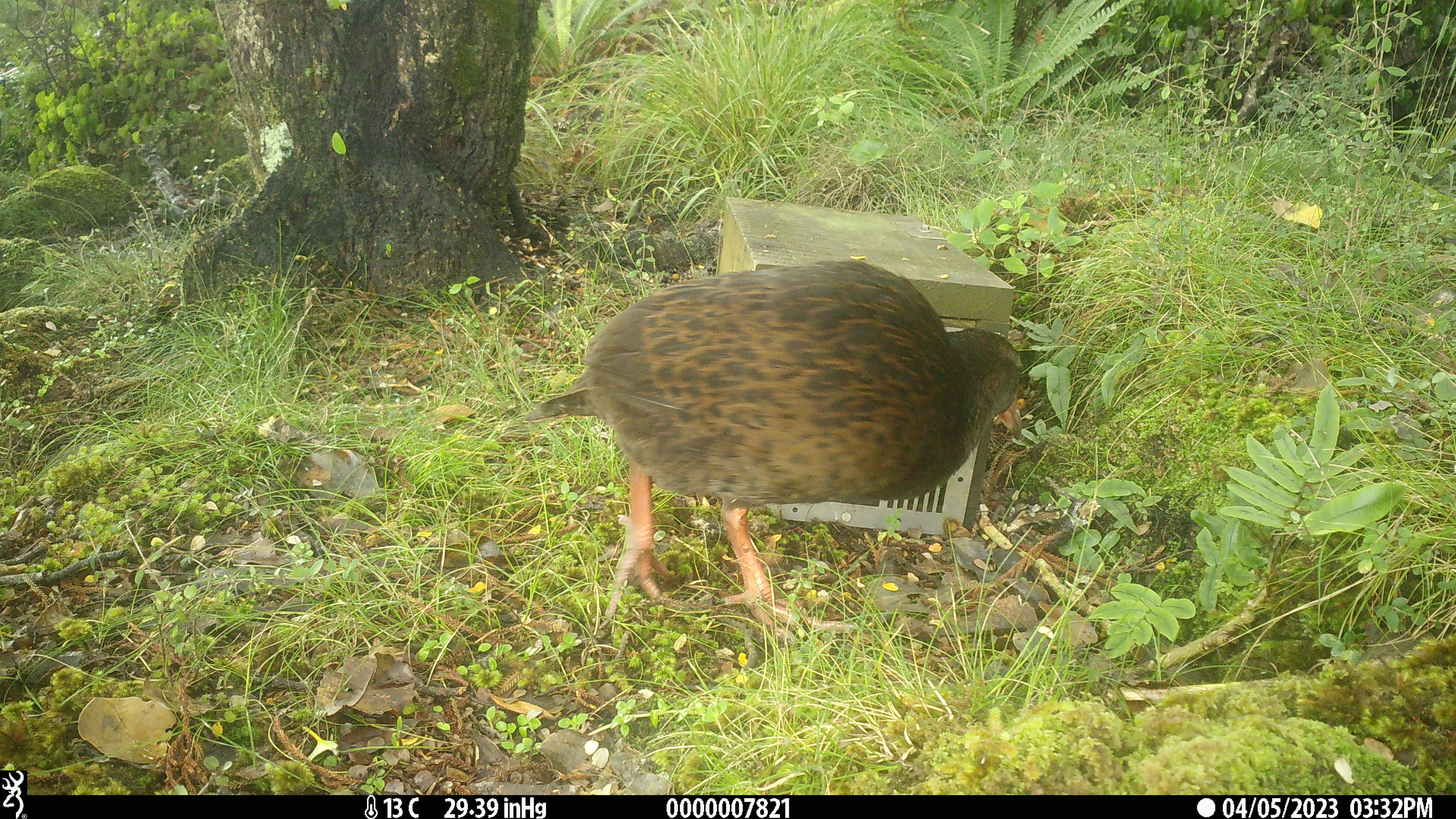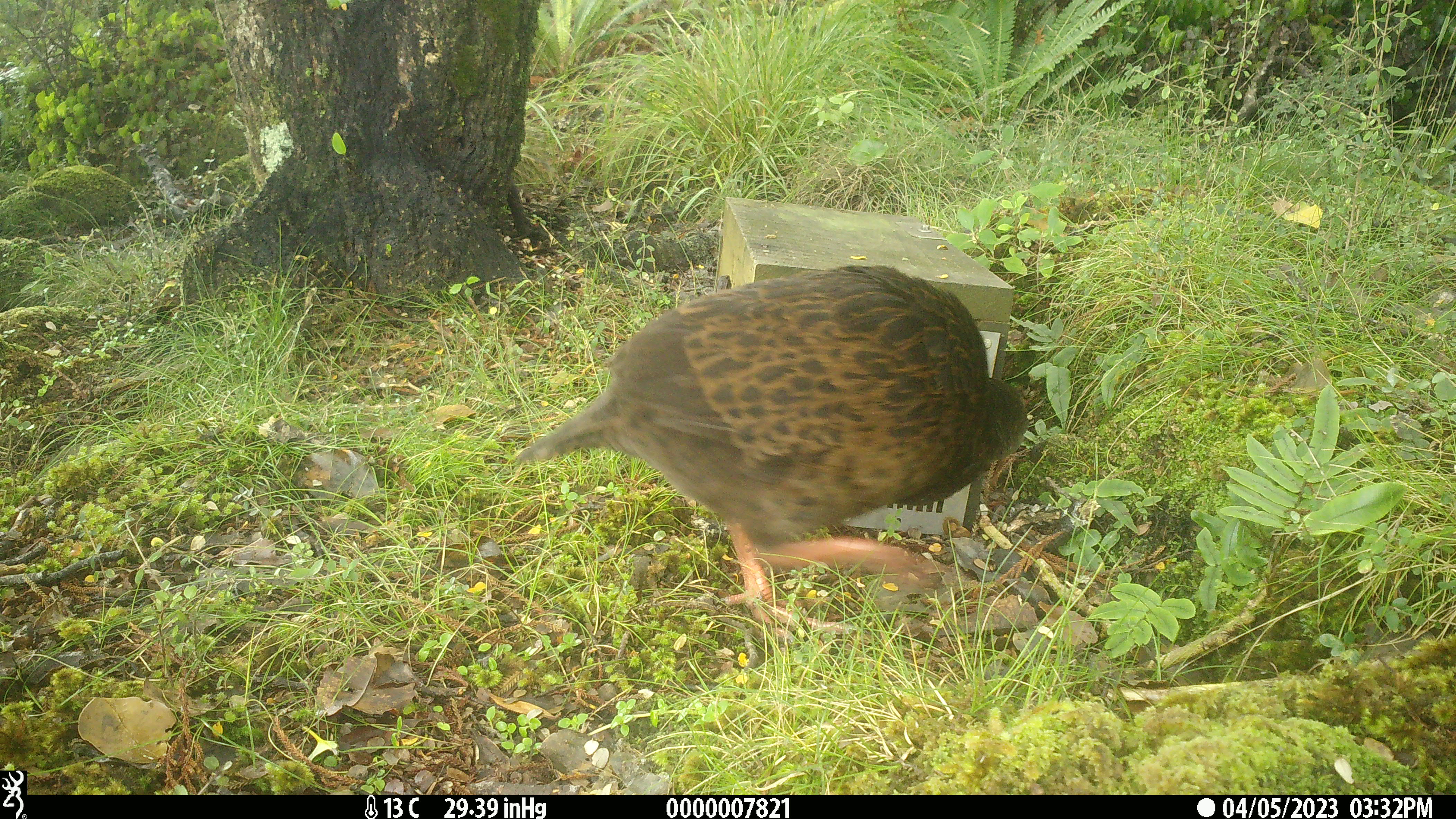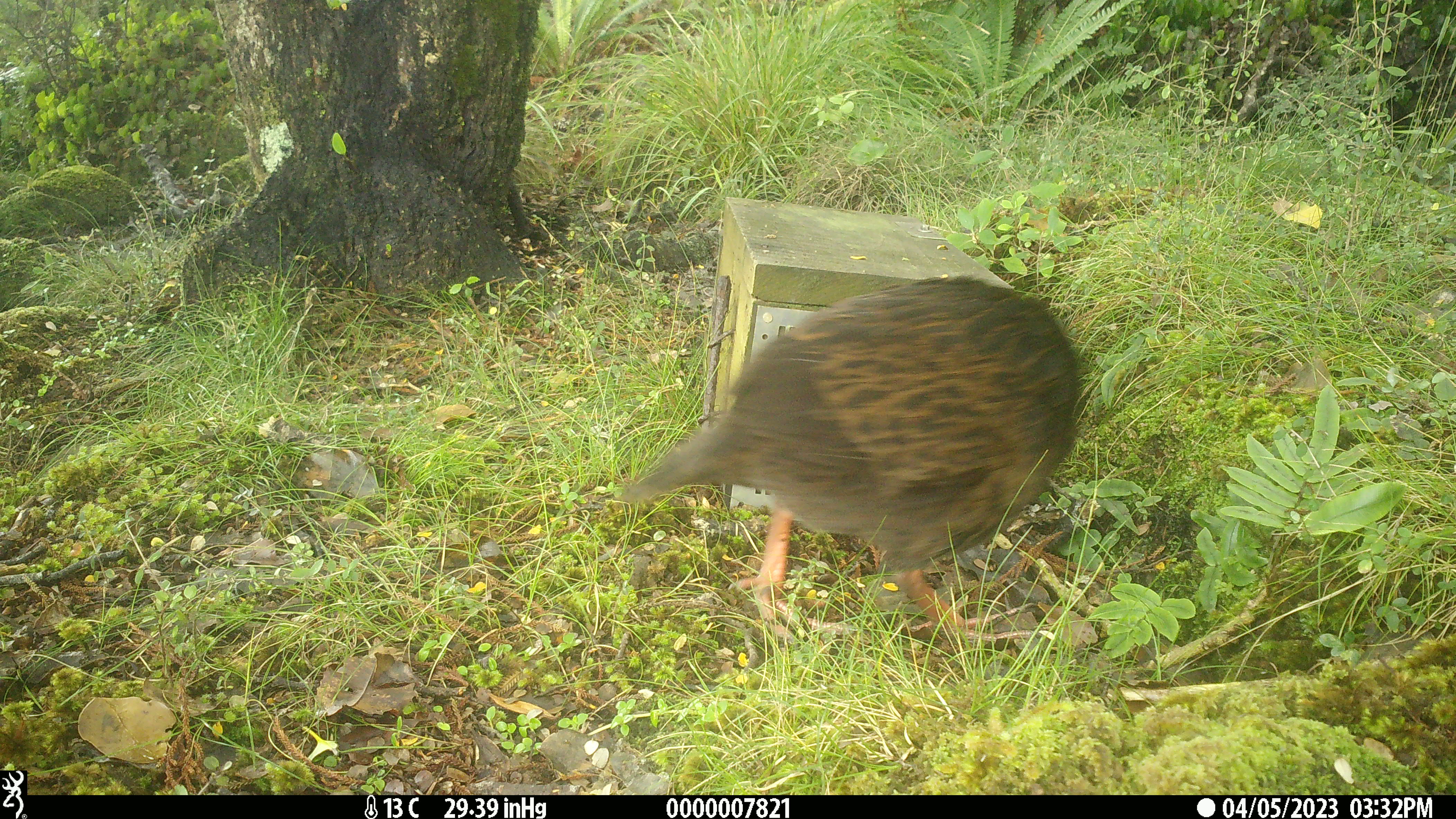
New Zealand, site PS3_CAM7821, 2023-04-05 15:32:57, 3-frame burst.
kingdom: Animalia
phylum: Chordata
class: Aves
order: Gruiformes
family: Rallidae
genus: Gallirallus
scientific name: Gallirallus australis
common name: weka